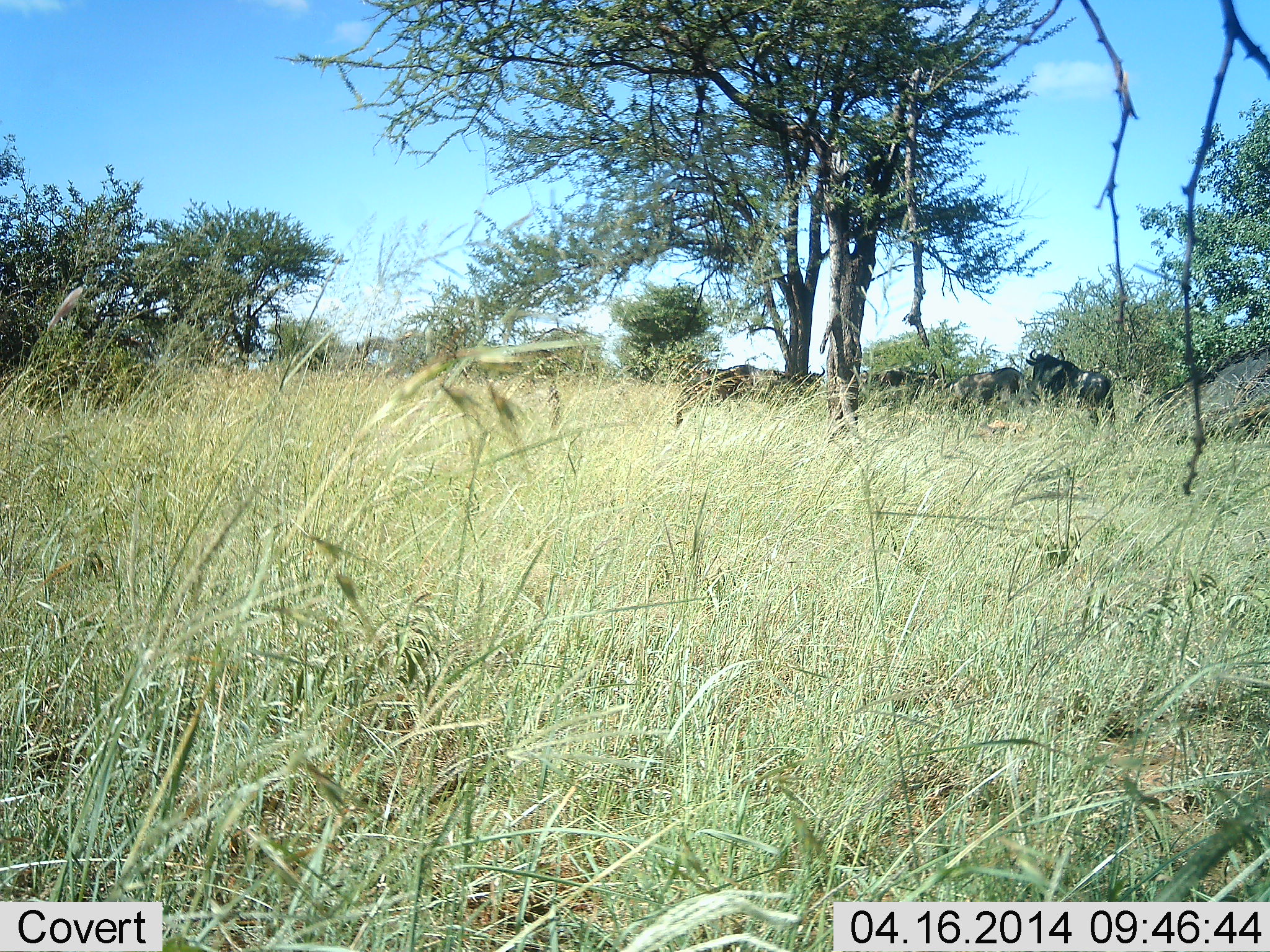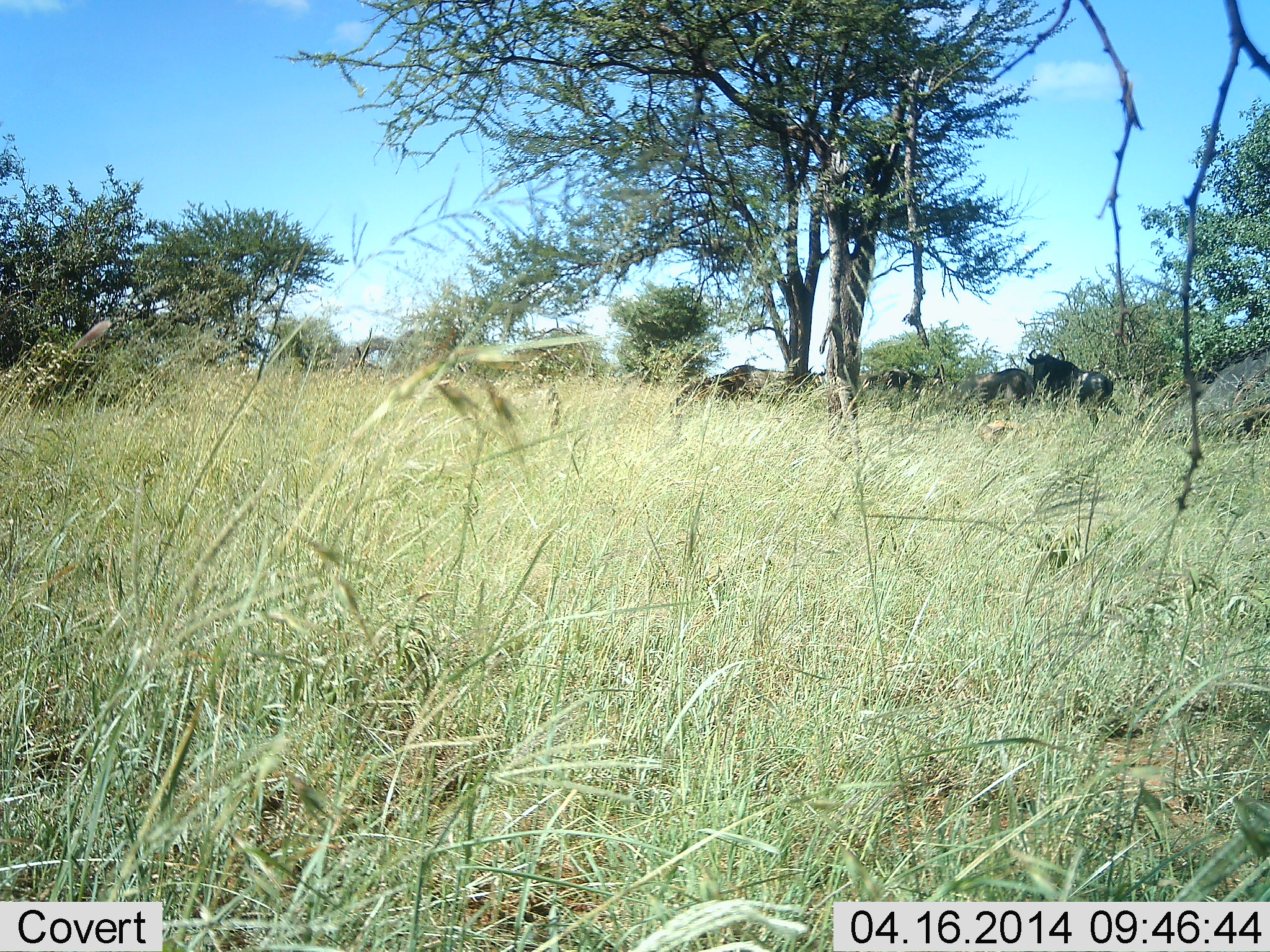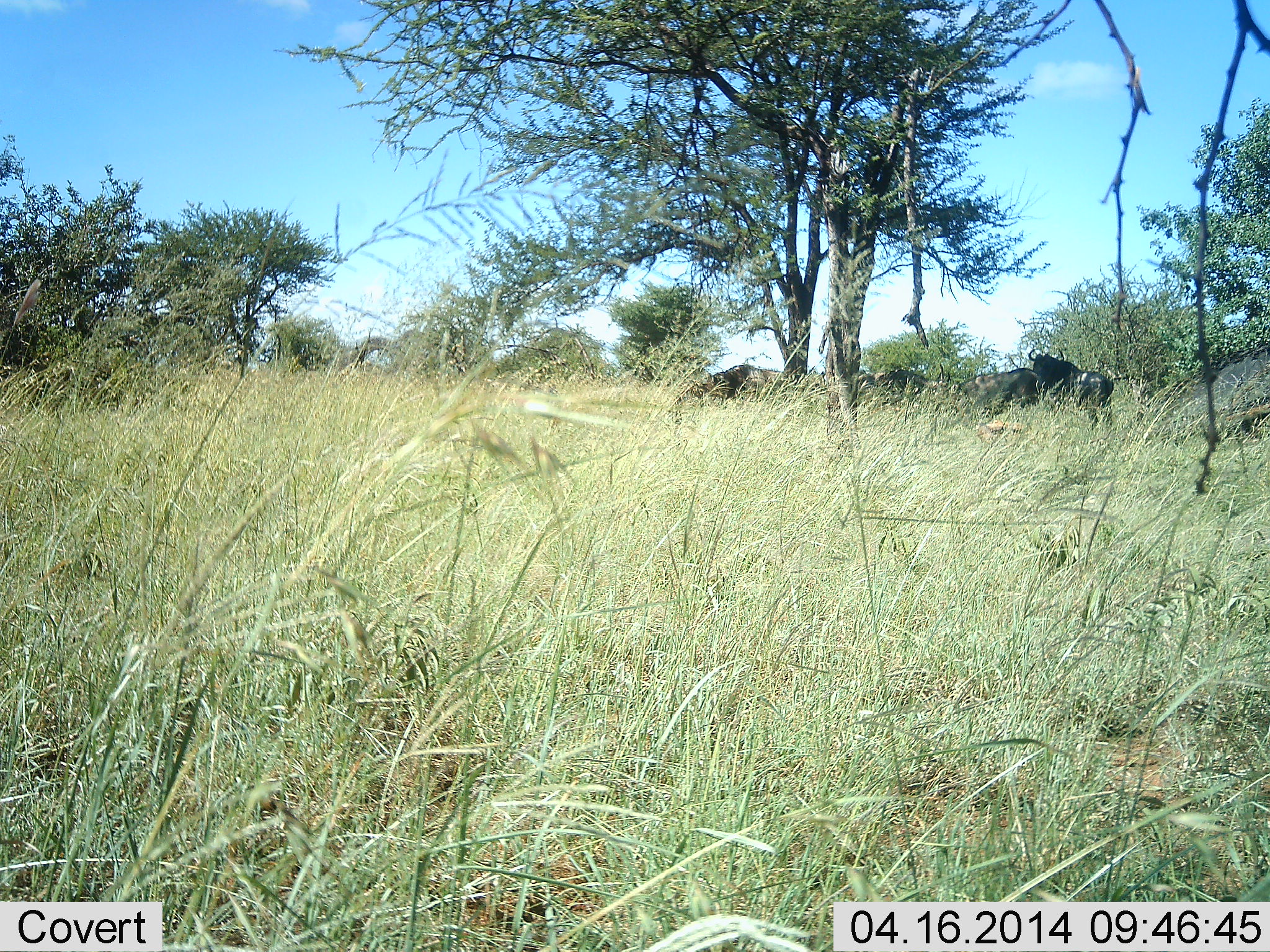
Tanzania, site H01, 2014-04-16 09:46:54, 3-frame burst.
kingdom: Animalia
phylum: Chordata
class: Mammalia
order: Artiodactyla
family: Bovidae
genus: Connochaetes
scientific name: Connochaetes taurinus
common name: blue wildebeest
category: wildebeest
Wildebeest (blue wildebeest) (Connochaetes taurinus), count 4. Behavior (volunteer vote fractions): standing 73%, resting 25%, moving 15%, interacting 2%. Young present (vote fraction): 0%. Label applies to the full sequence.